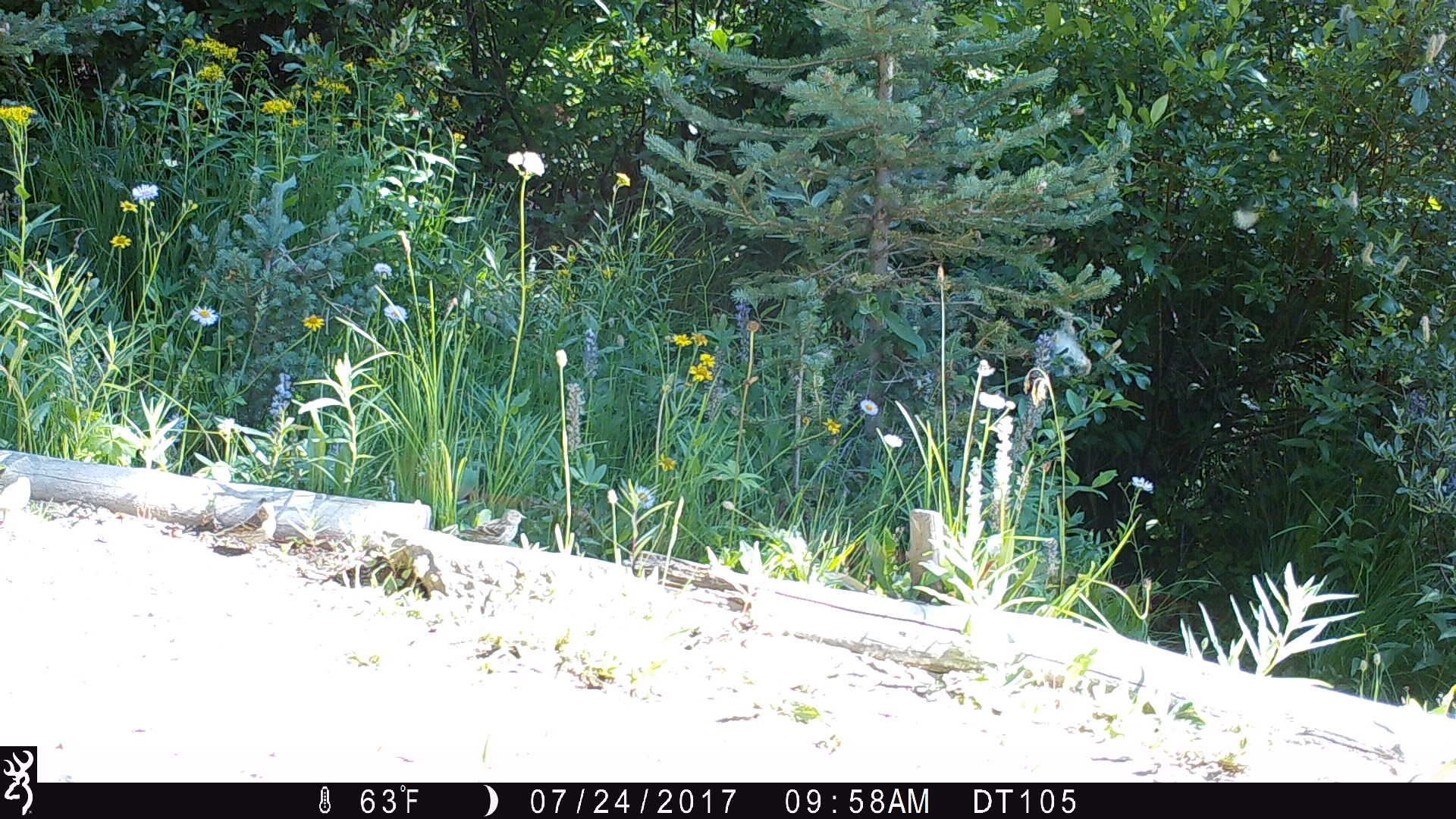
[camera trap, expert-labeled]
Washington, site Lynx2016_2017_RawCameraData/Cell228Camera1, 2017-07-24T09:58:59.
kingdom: Animalia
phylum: Chordata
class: Aves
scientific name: Aves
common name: birds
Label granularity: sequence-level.